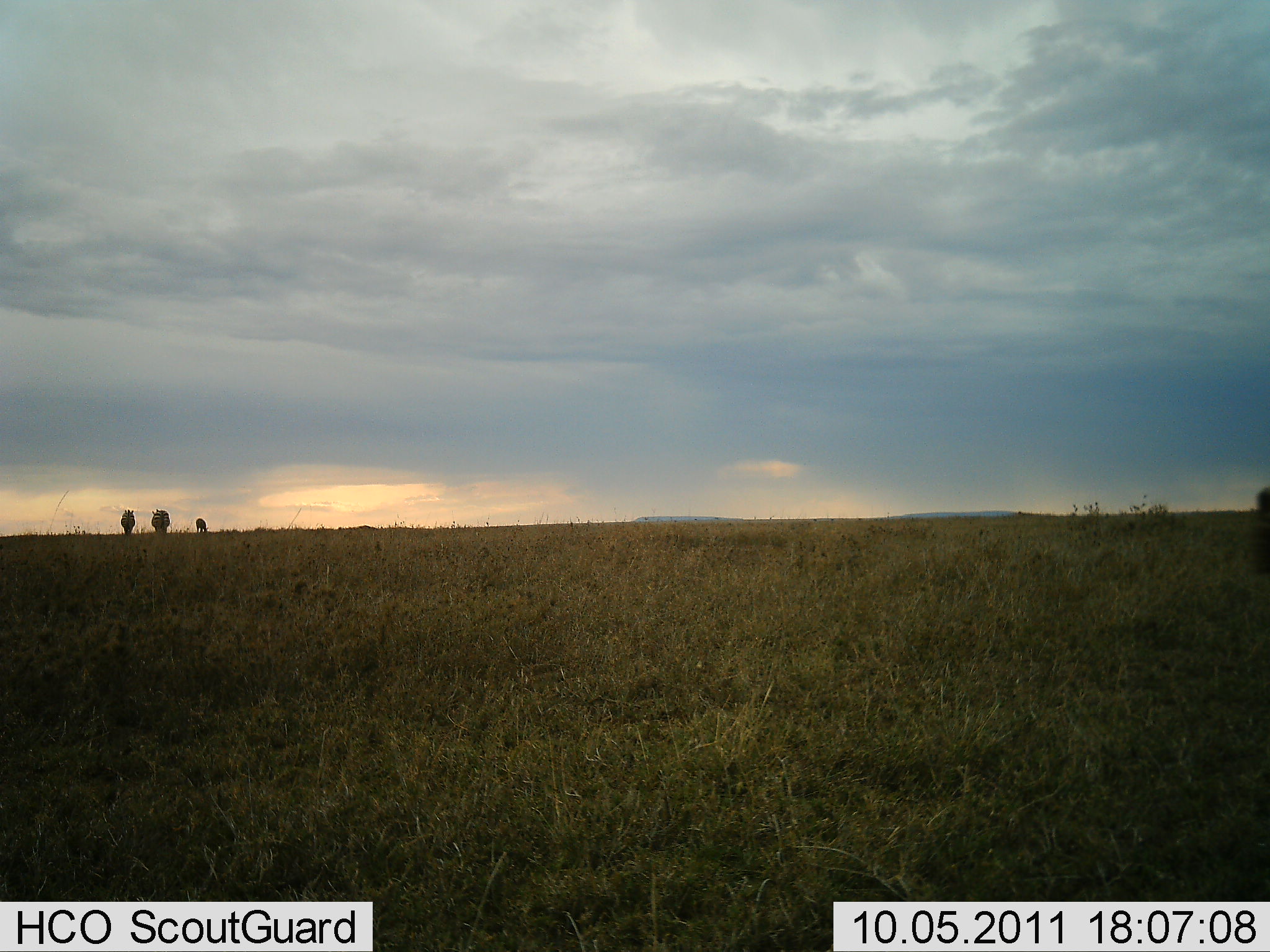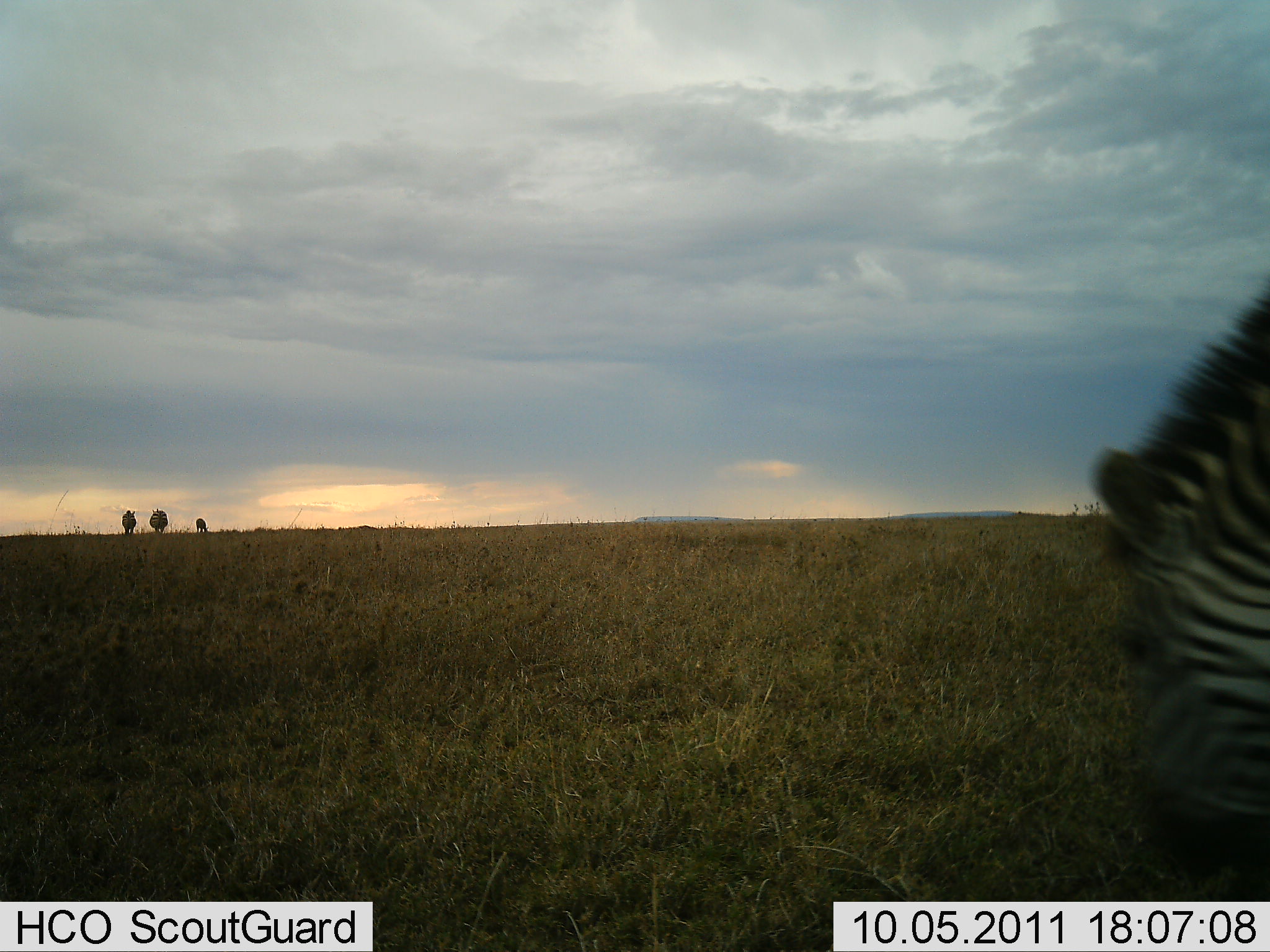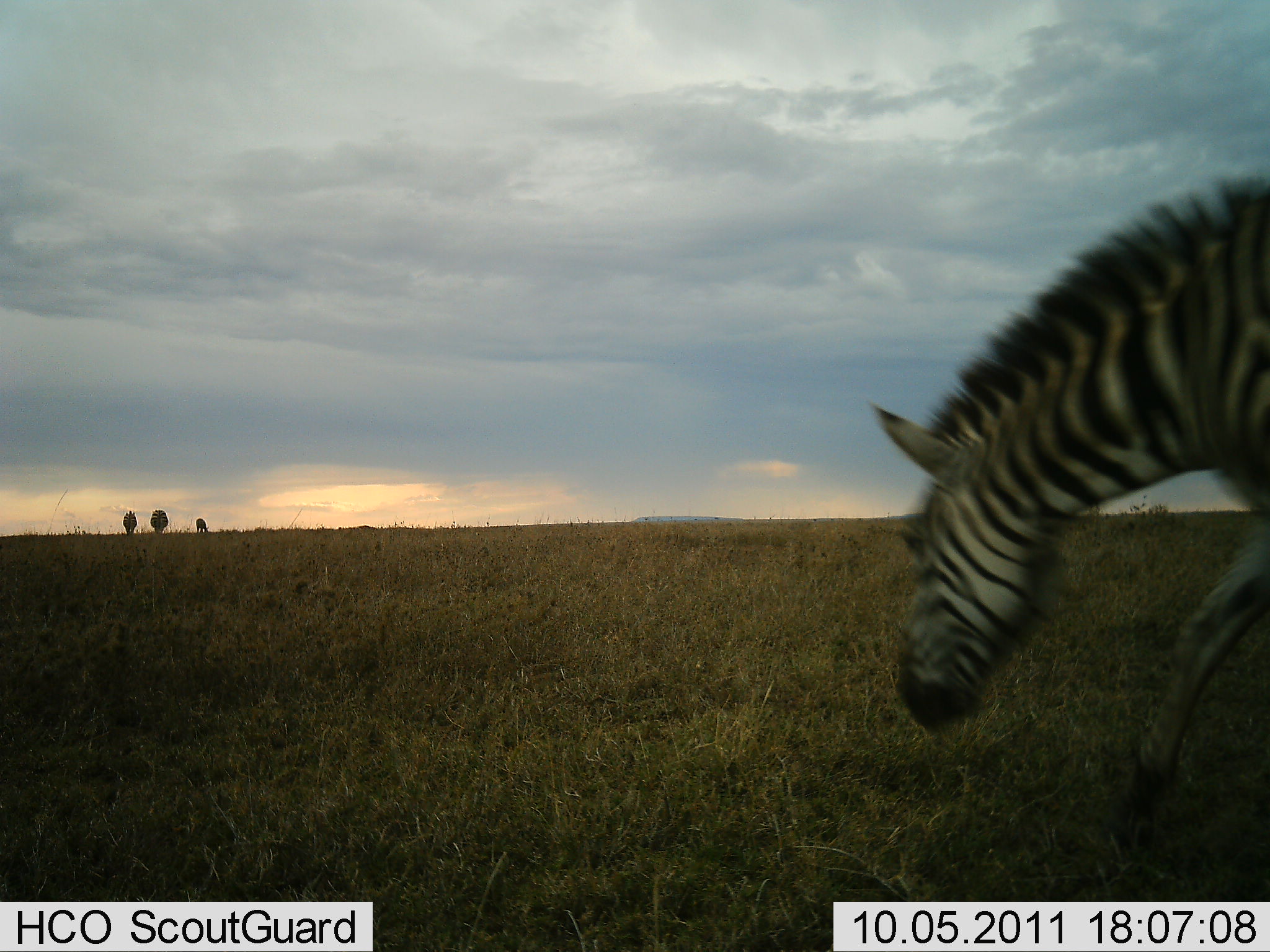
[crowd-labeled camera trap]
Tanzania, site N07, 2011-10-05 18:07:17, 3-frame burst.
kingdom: Animalia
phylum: Chordata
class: Mammalia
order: Perissodactyla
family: Equidae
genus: Equus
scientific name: Equus quagga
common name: plains zebra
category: zebra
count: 4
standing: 7%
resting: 0%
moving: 79%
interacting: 0%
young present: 0%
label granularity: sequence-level